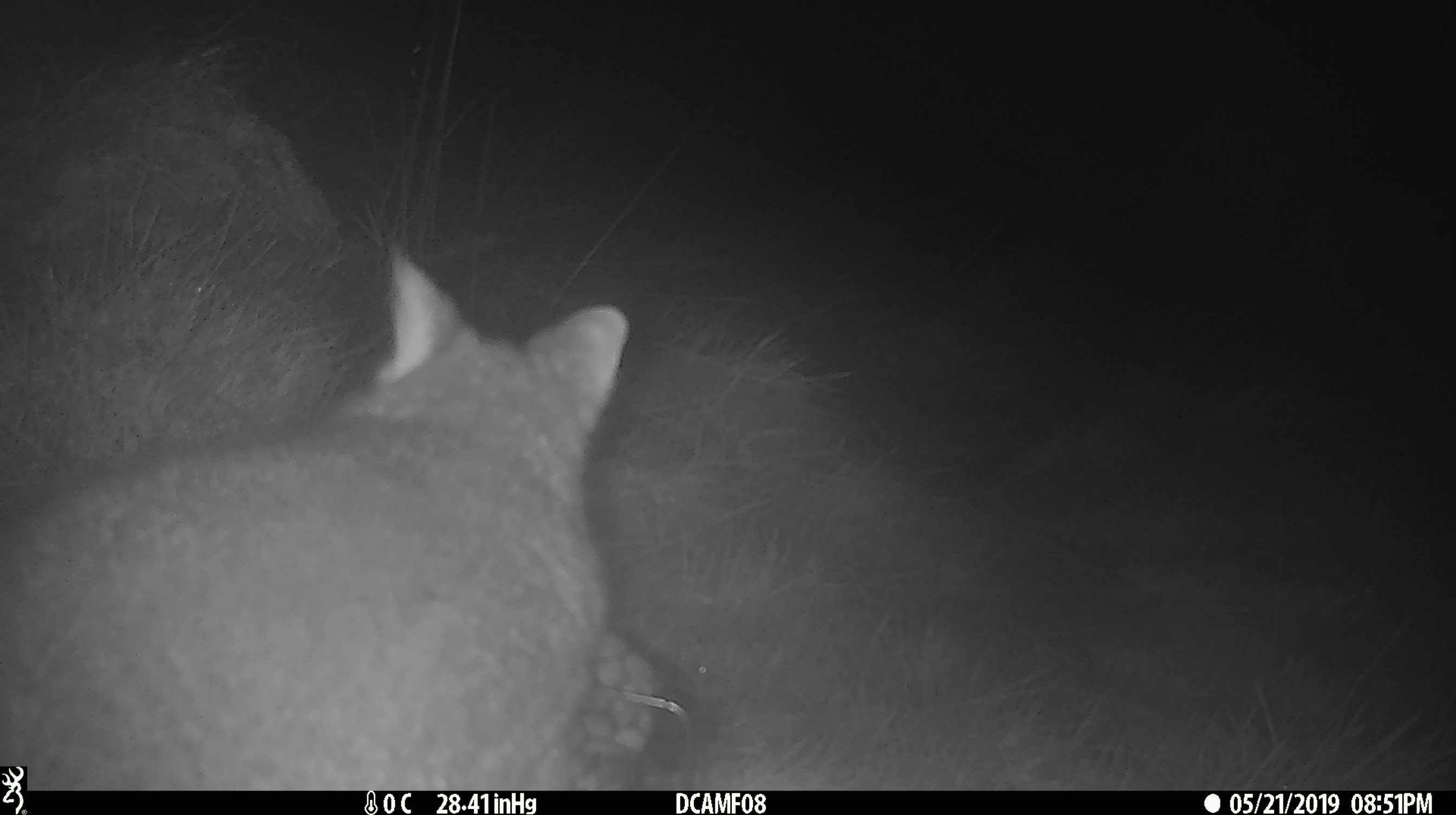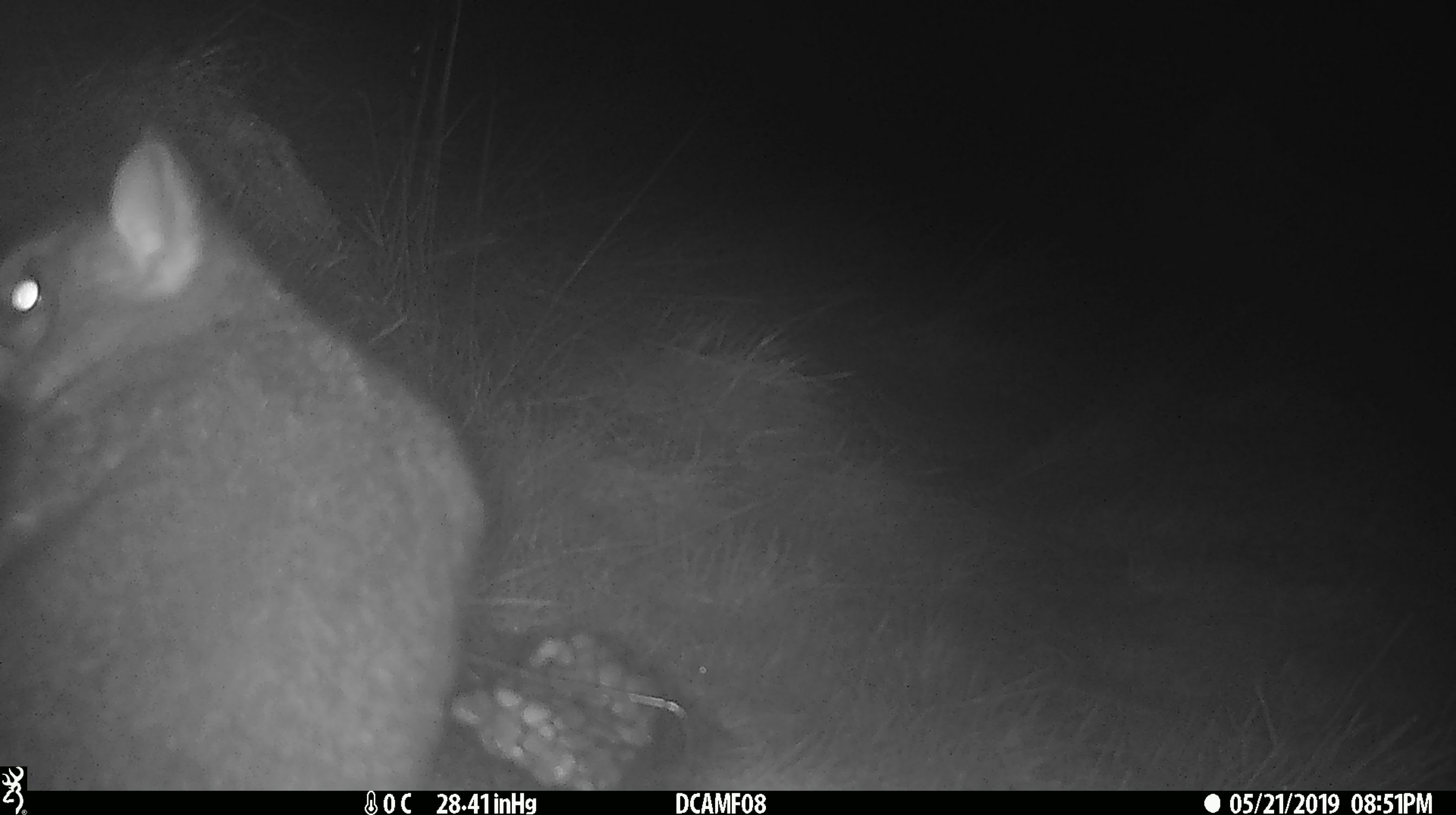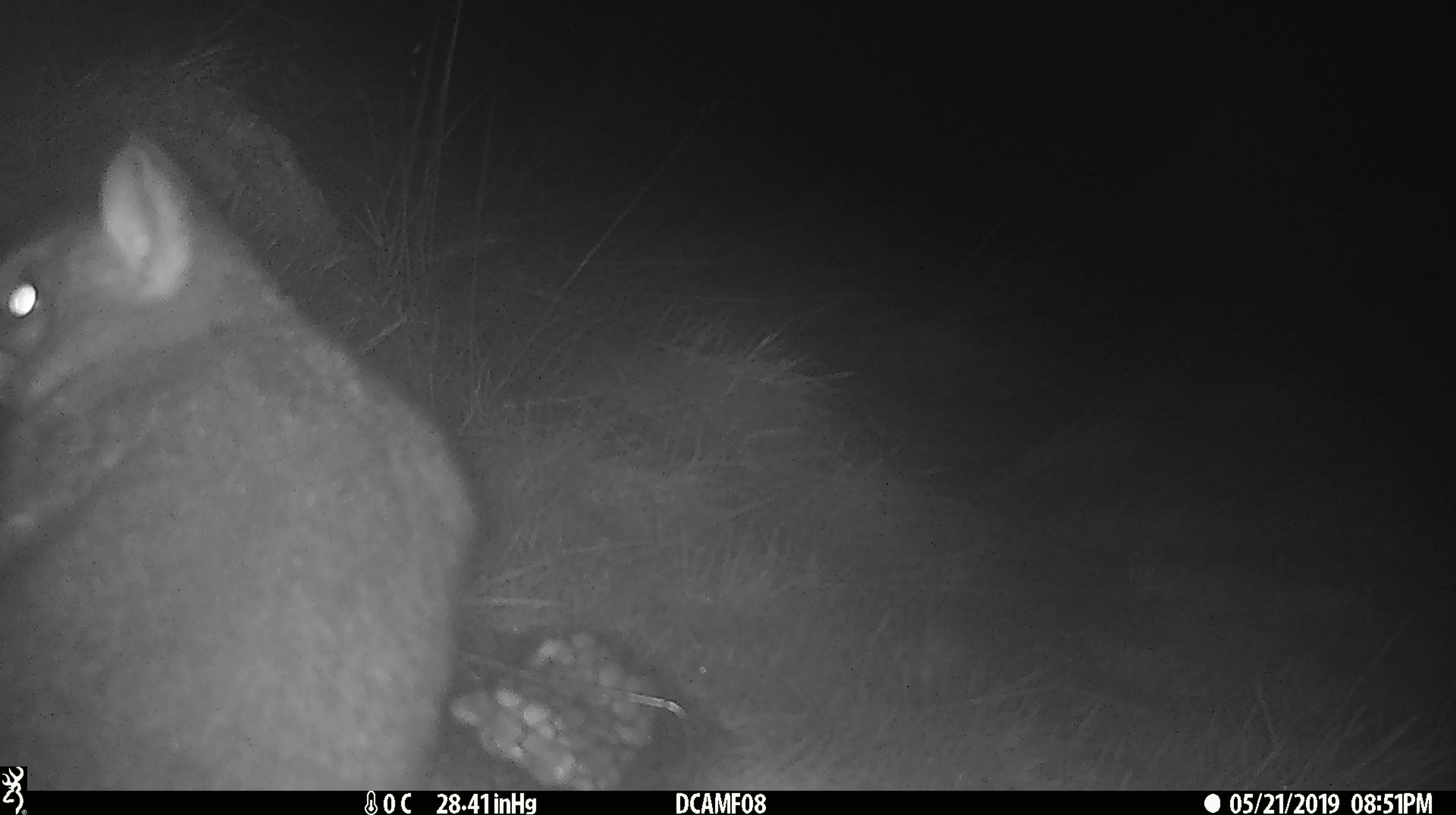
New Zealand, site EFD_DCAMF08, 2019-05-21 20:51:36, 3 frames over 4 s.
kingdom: Animalia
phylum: Chordata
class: Mammalia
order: Diprotodontia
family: Phalangeridae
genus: Trichosurus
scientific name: Trichosurus vulpecula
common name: common brushtail possum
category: possum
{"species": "possum (common brushtail possum) (Trichosurus vulpecula)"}